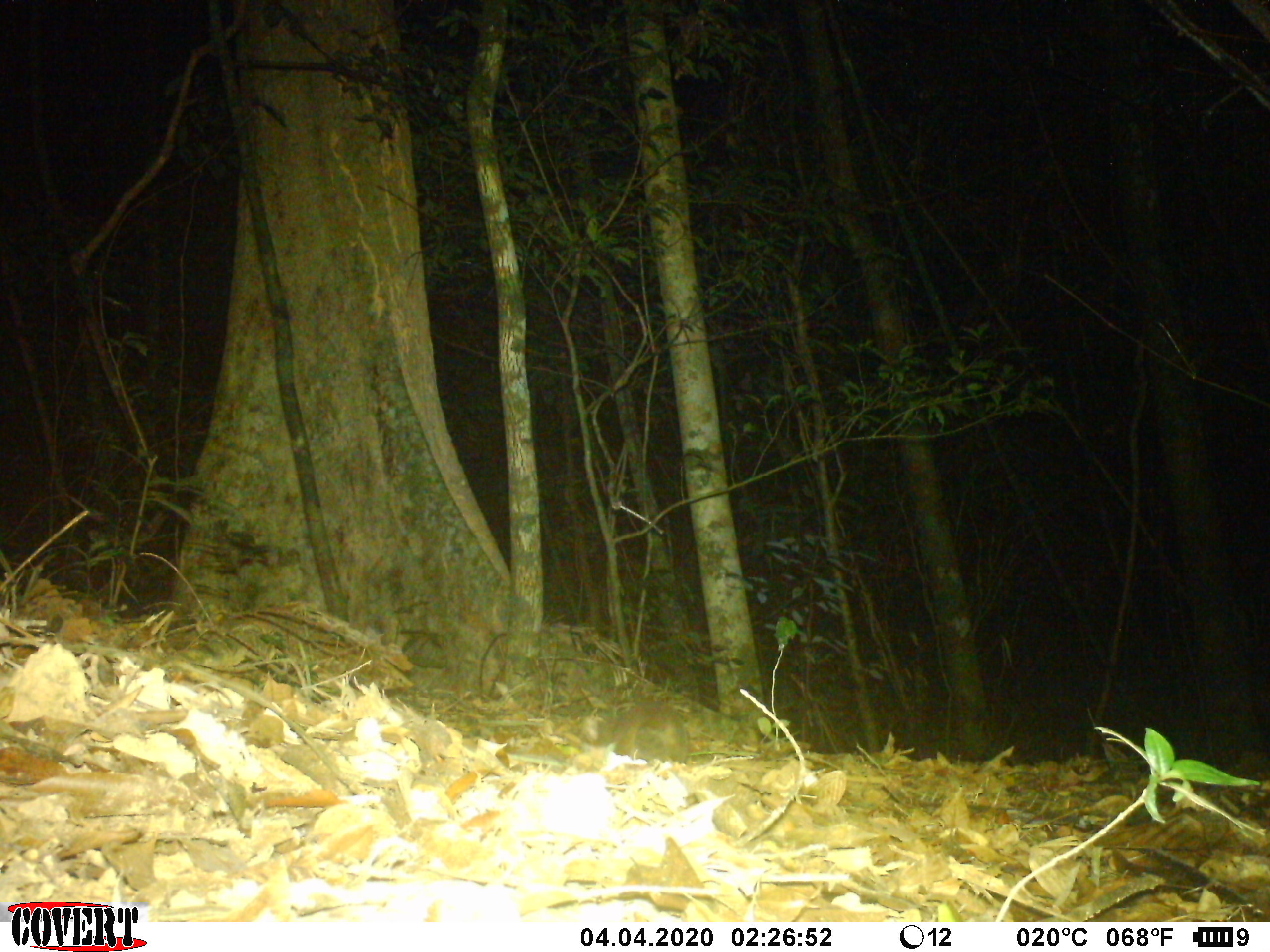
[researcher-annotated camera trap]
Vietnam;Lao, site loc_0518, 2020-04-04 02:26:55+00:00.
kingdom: Animalia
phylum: Chordata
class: Mammalia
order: Carnivora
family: Mustelidae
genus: Melogale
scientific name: Melogale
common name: ferret badger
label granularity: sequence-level